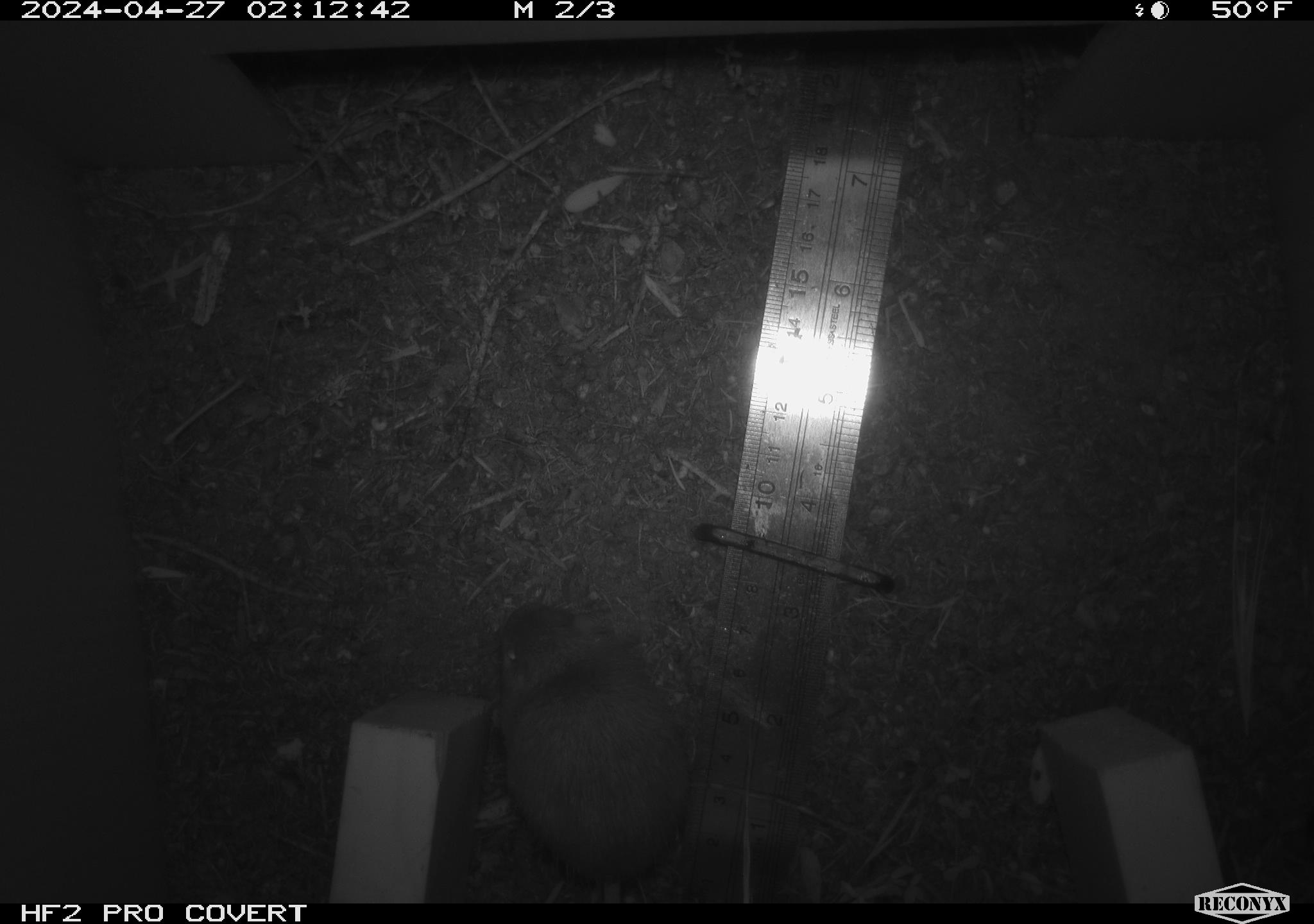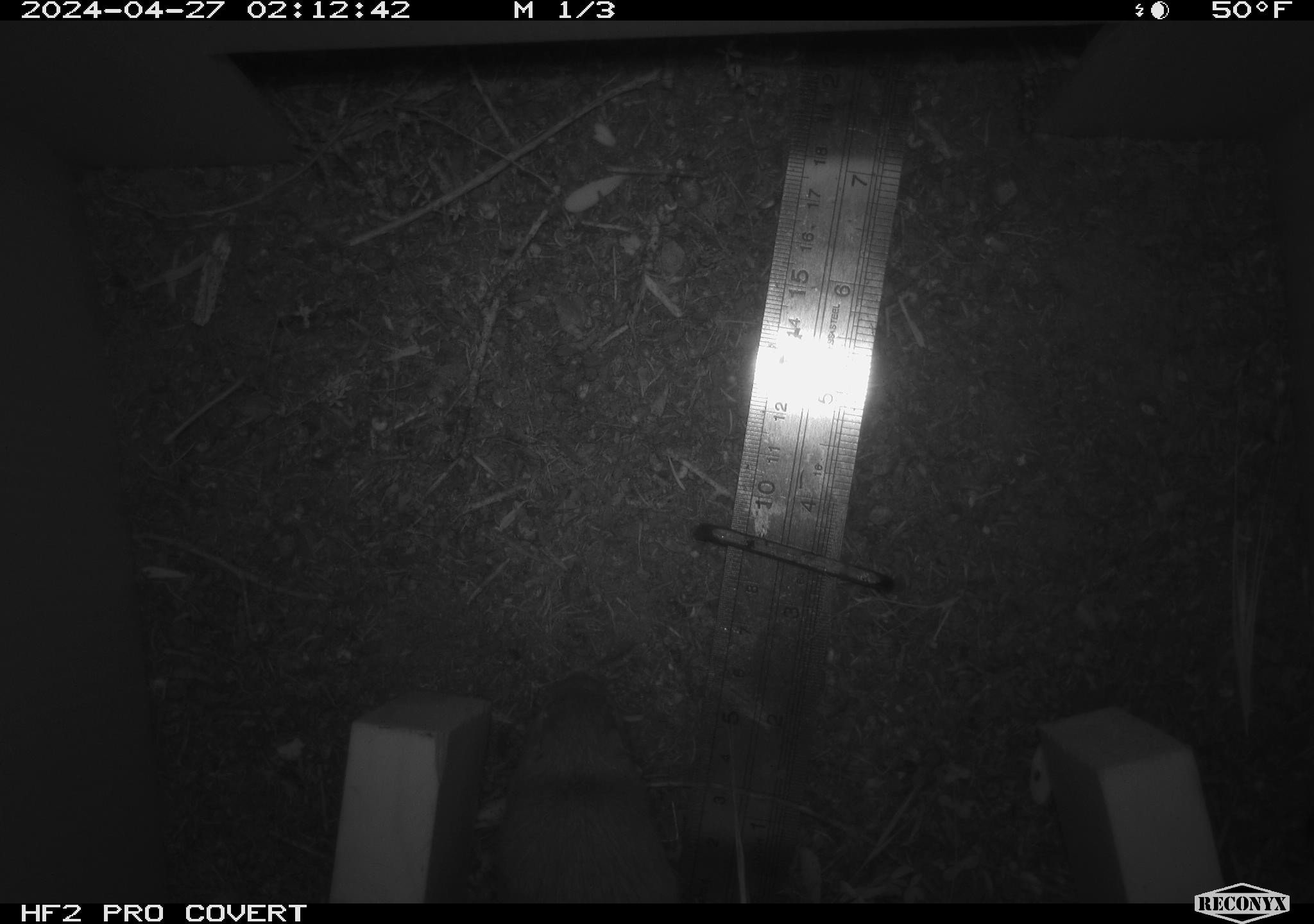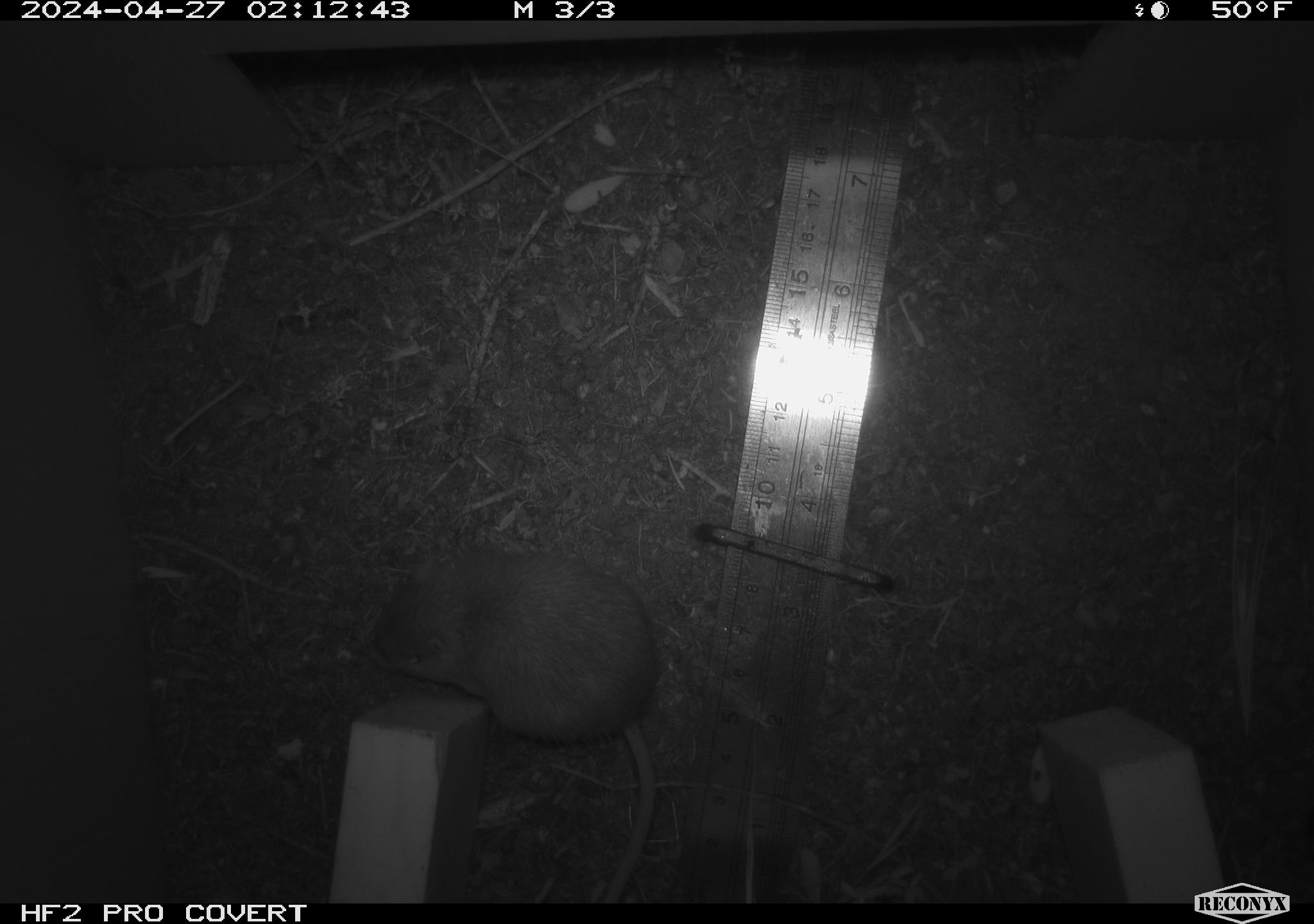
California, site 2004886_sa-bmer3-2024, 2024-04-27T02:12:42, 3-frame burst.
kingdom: Animalia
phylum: Chordata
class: Mammalia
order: Rodentia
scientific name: Rodentia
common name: mouse species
Mouse species (Rodentia).